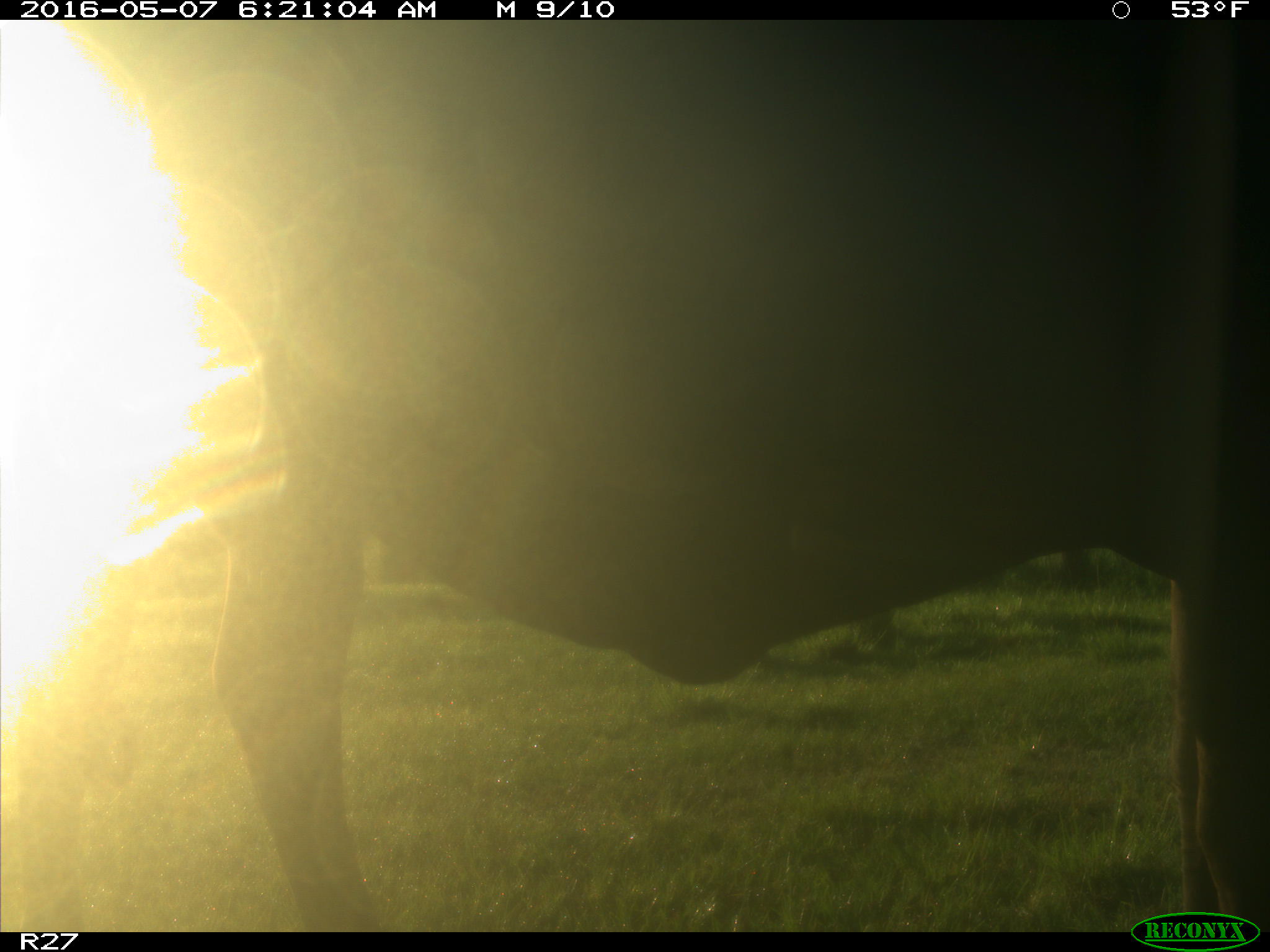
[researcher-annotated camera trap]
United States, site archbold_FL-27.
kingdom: Animalia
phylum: Chordata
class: Mammalia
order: Artiodactyla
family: Bovidae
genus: Bos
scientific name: Bos taurus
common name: domestic cow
Bos taurus (domestic cow).